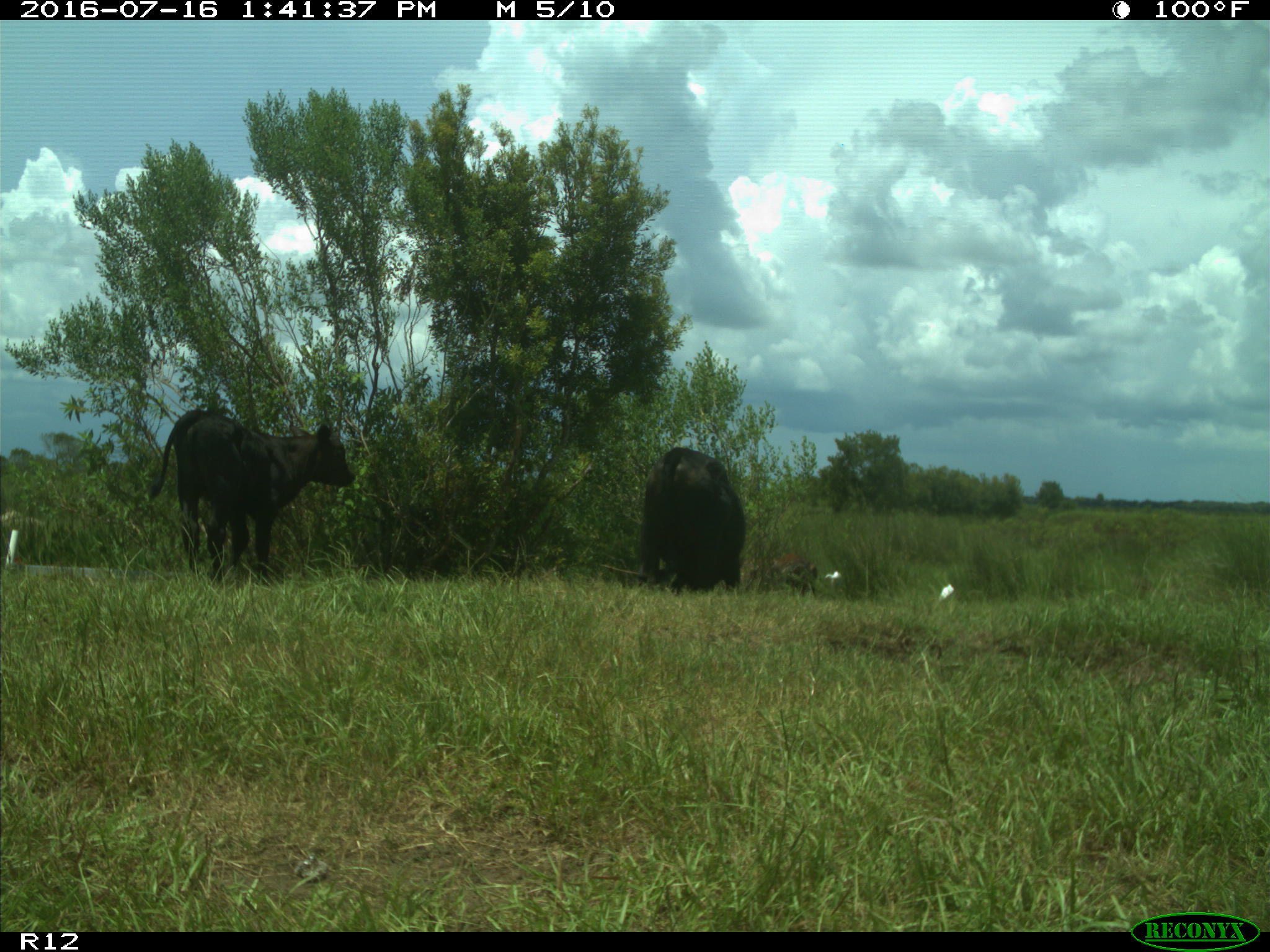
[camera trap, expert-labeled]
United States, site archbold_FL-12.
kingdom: Animalia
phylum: Chordata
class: Mammalia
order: Artiodactyla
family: Bovidae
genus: Bos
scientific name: Bos taurus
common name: domestic cow